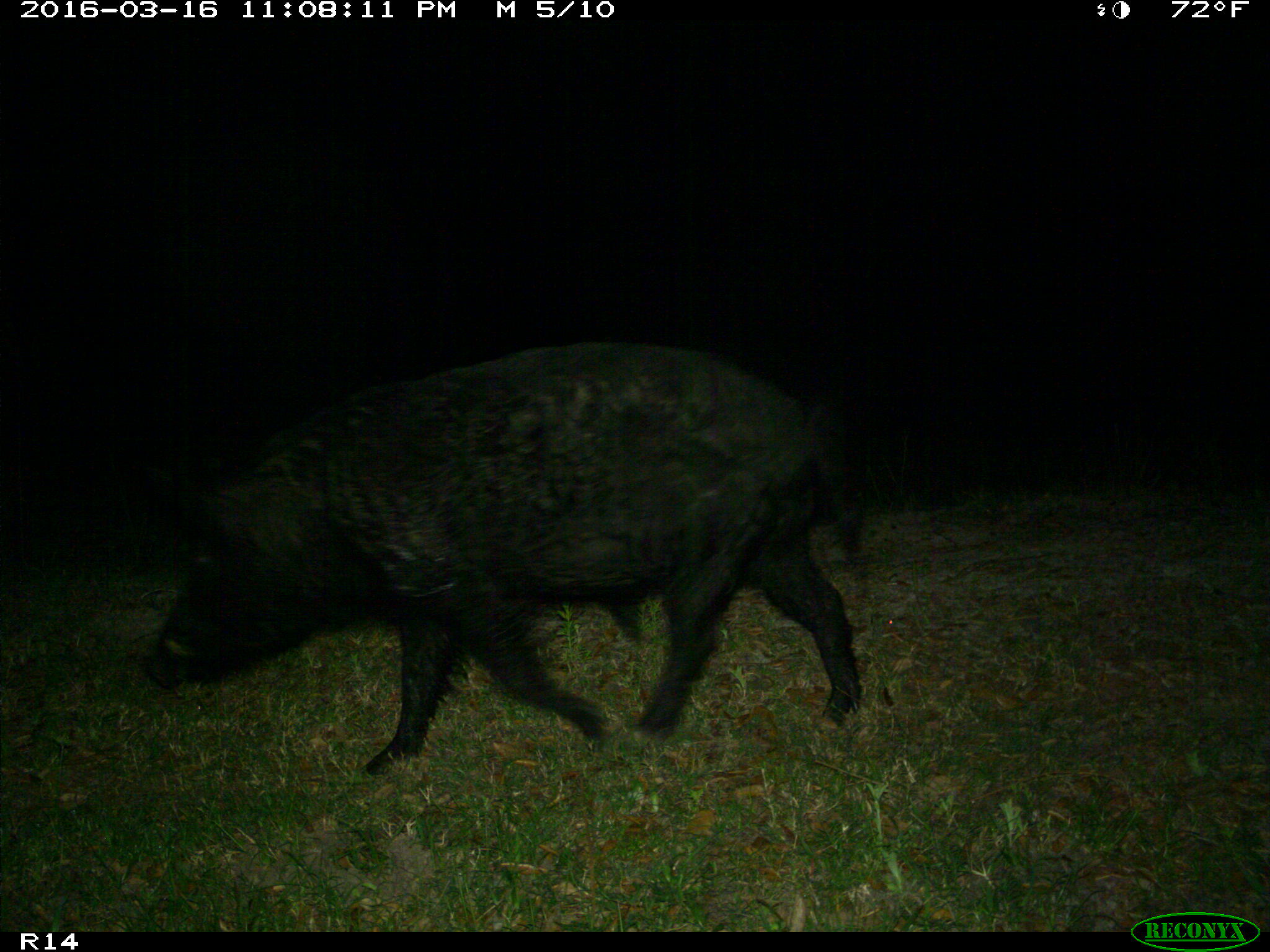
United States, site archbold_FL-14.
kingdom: Animalia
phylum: Chordata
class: Mammalia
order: Artiodactyla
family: Suidae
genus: Sus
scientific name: Sus scrofa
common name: wild boar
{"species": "Sus scrofa (wild boar)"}